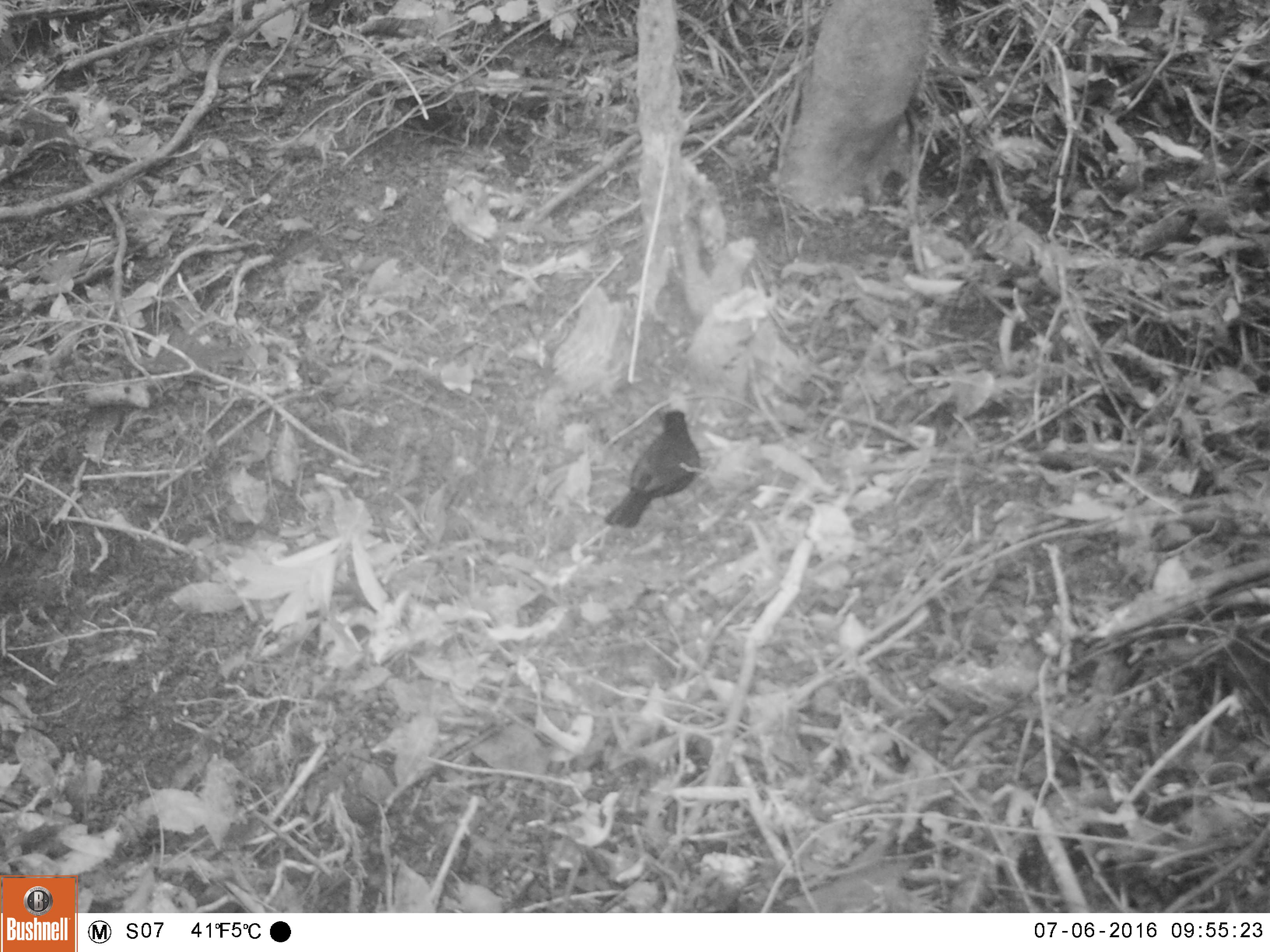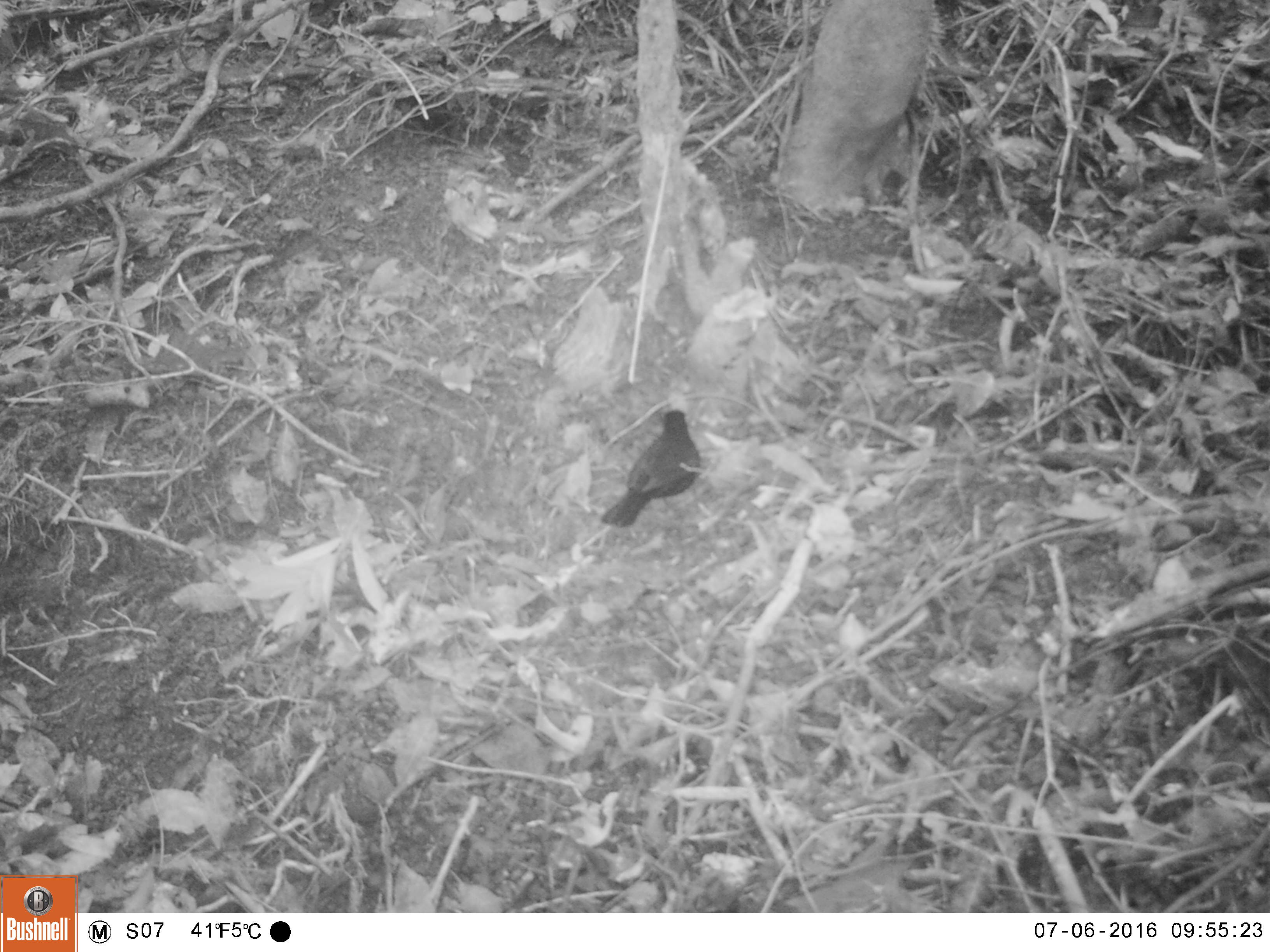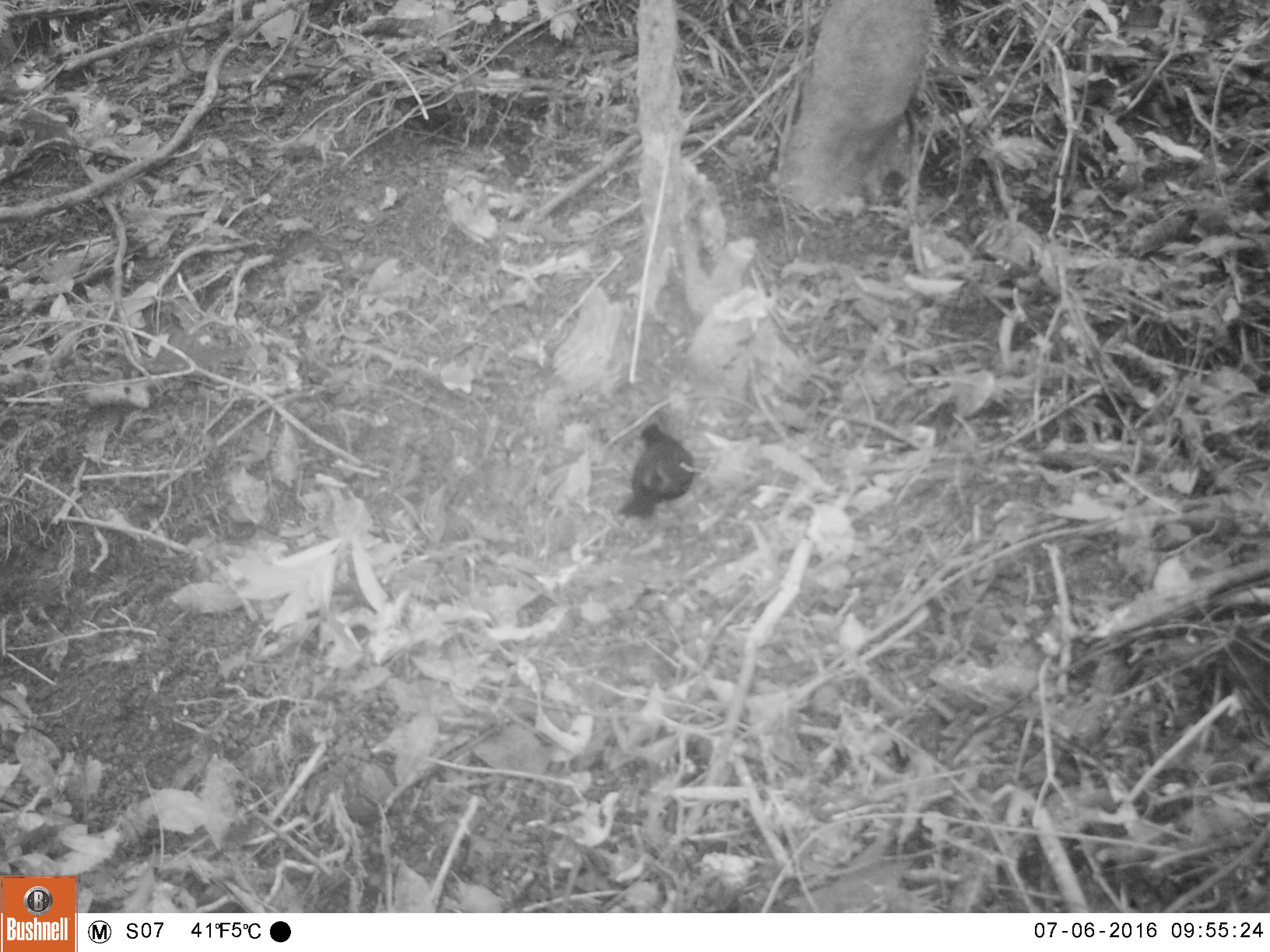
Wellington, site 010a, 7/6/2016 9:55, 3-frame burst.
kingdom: Animalia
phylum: Chordata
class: Aves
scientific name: Aves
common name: bird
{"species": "bird (Aves)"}